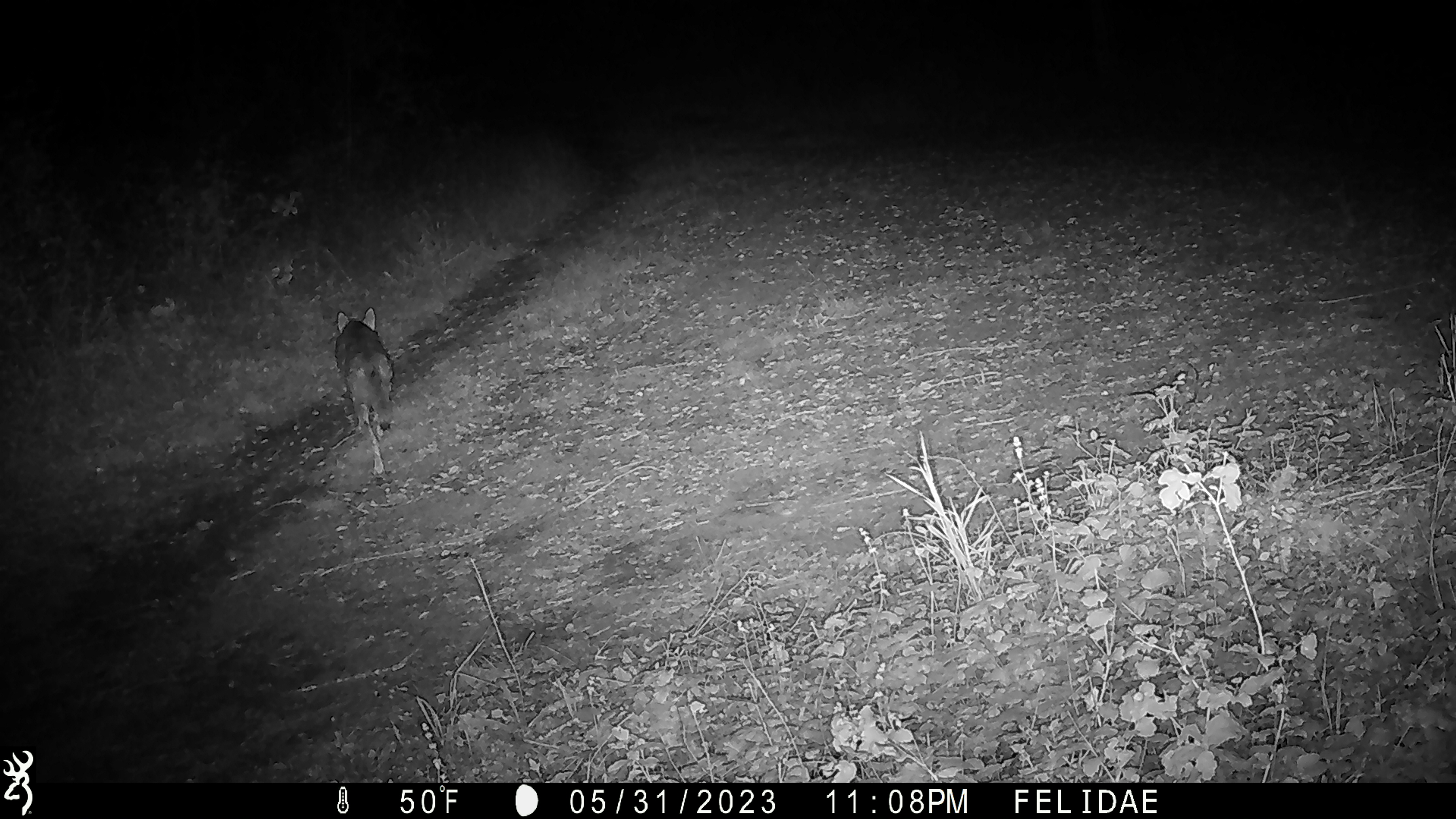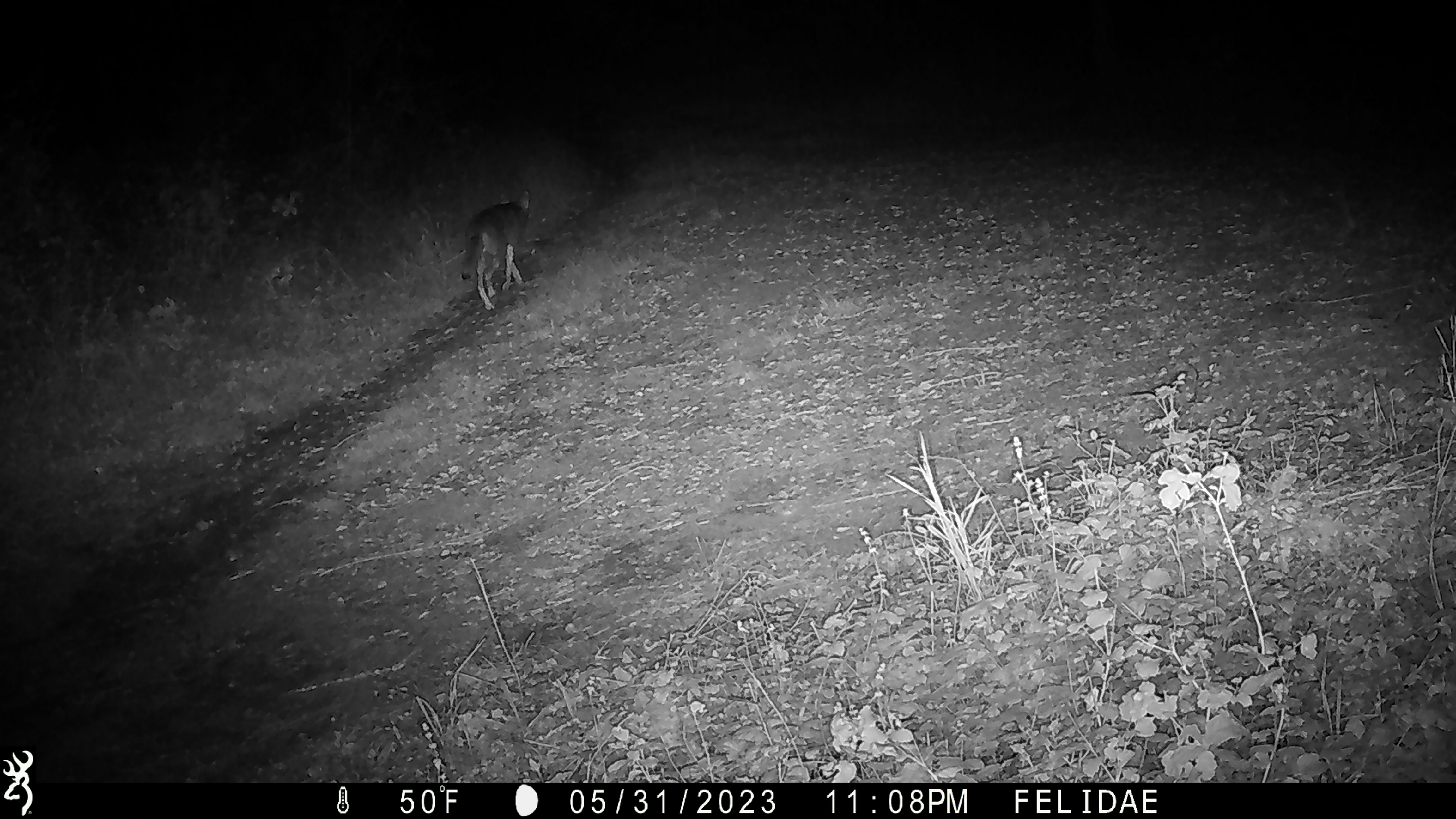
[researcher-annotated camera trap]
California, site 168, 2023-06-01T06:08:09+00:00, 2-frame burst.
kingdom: Animalia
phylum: Chordata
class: Mammalia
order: Carnivora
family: Canidae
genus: Canis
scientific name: Canis latrans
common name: coyote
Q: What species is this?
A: Coyote (Canis latrans).